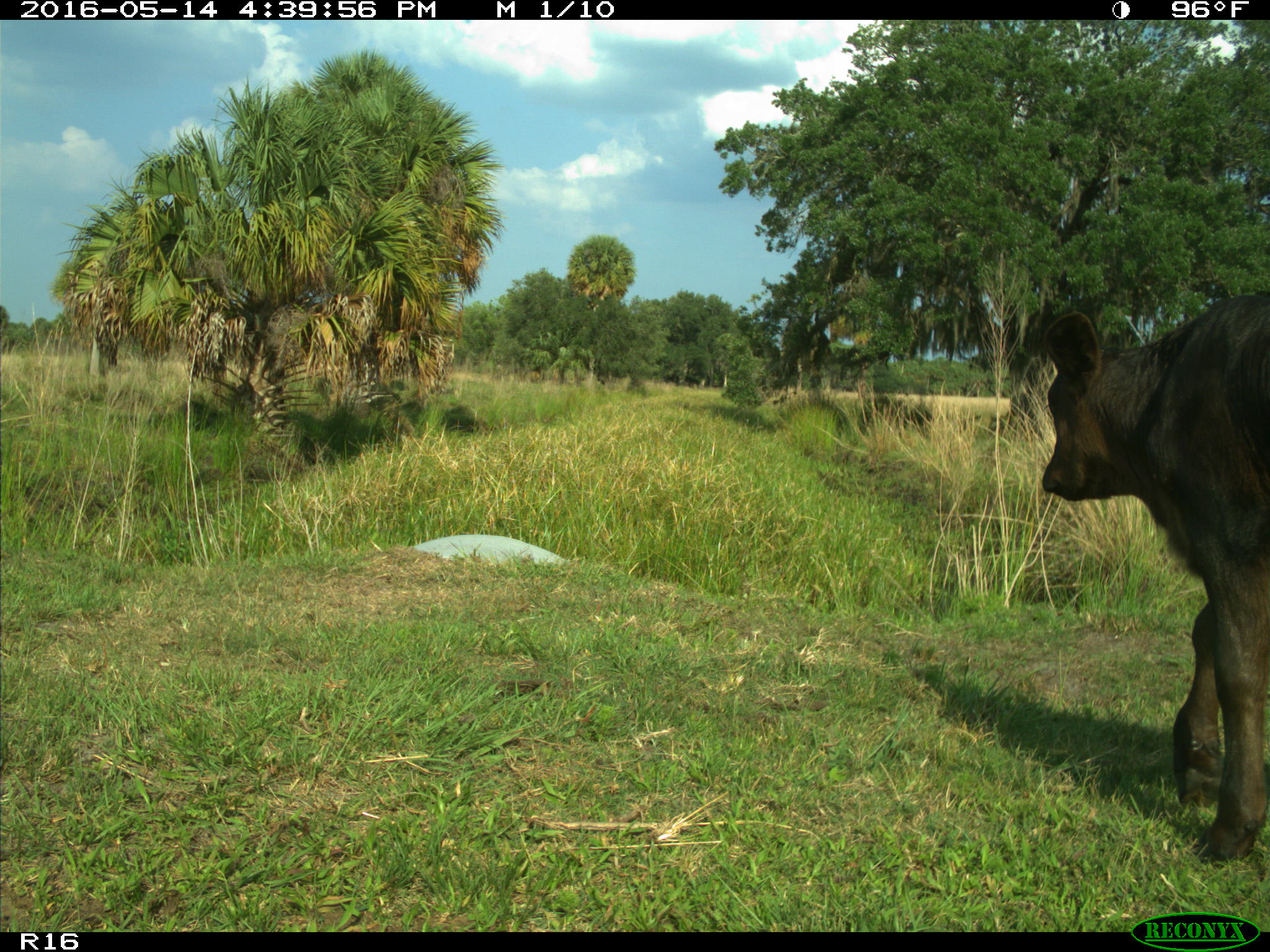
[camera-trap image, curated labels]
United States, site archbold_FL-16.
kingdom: Animalia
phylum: Chordata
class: Mammalia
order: Artiodactyla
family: Bovidae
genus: Bos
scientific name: Bos taurus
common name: domestic cow